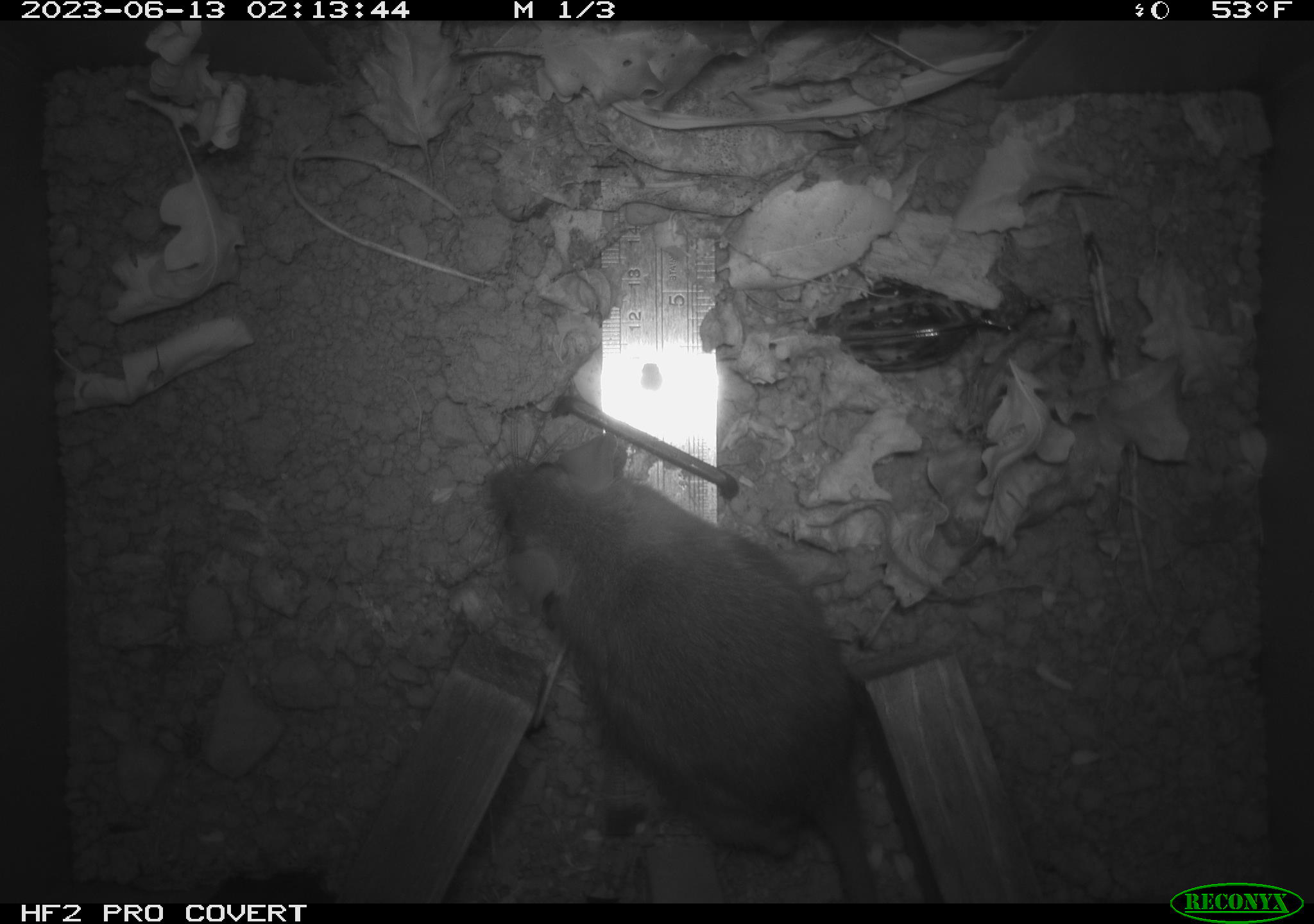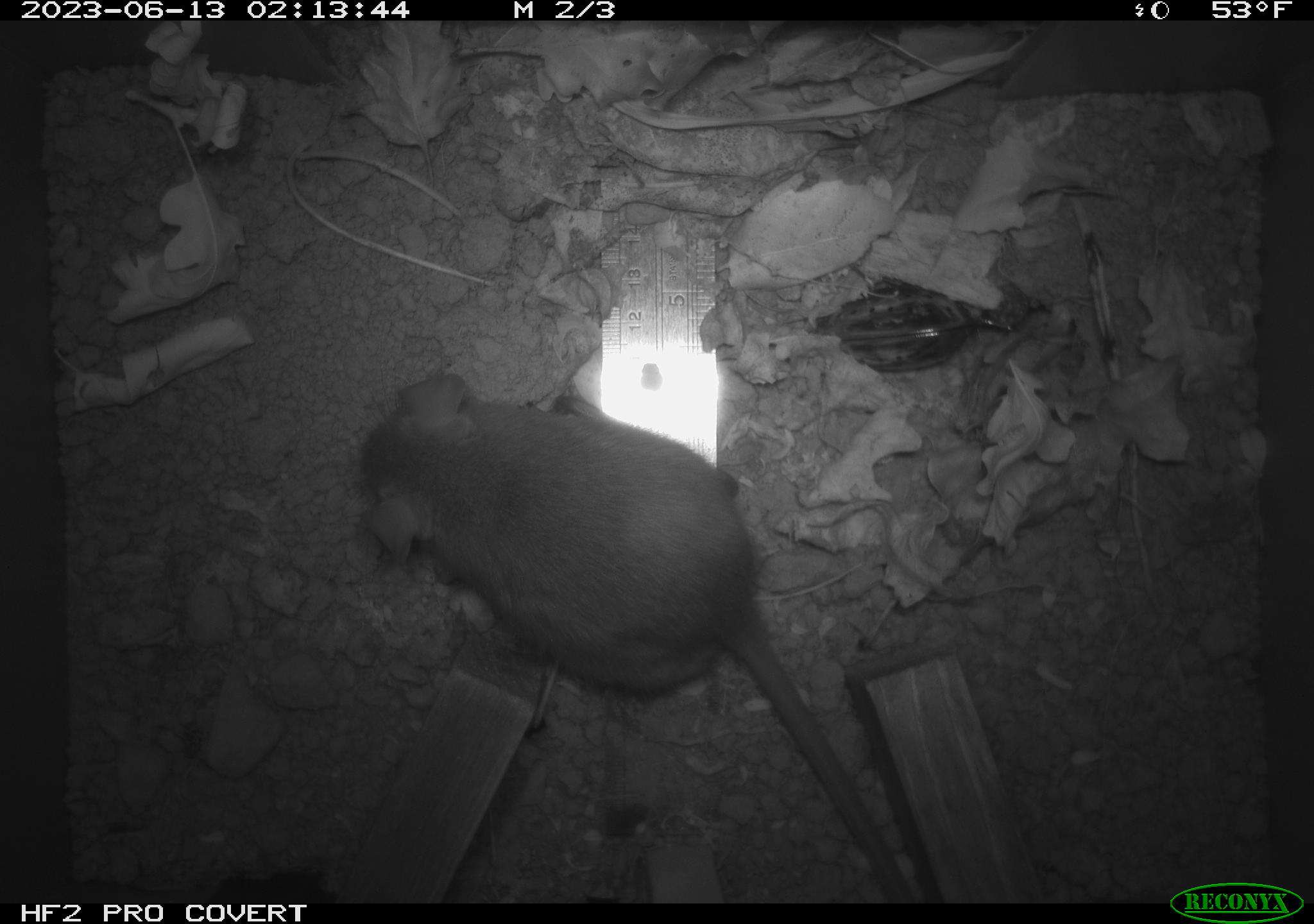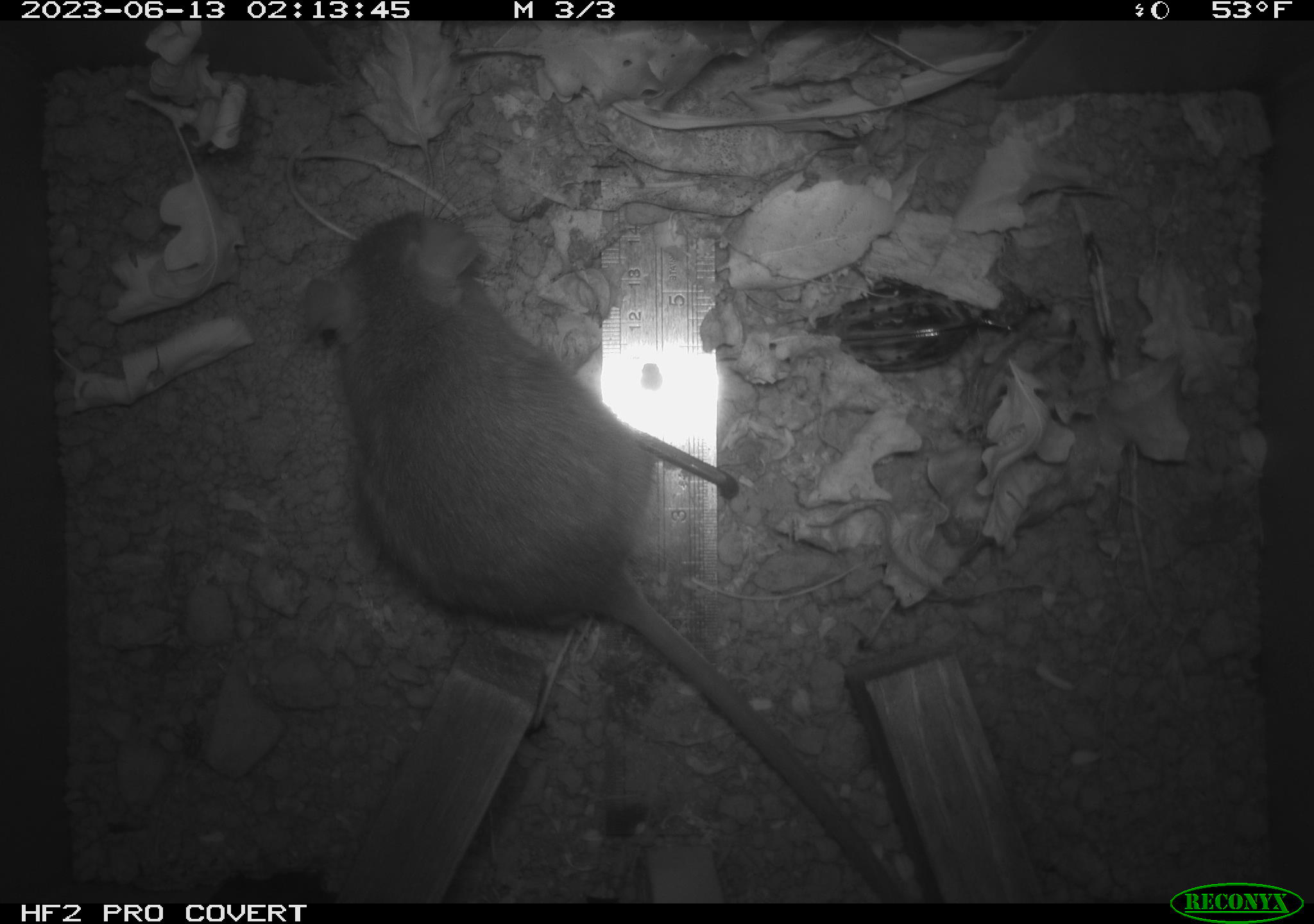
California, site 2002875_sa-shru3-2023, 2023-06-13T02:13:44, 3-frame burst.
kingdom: Animalia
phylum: Chordata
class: Mammalia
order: Rodentia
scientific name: Rodentia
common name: mouse species